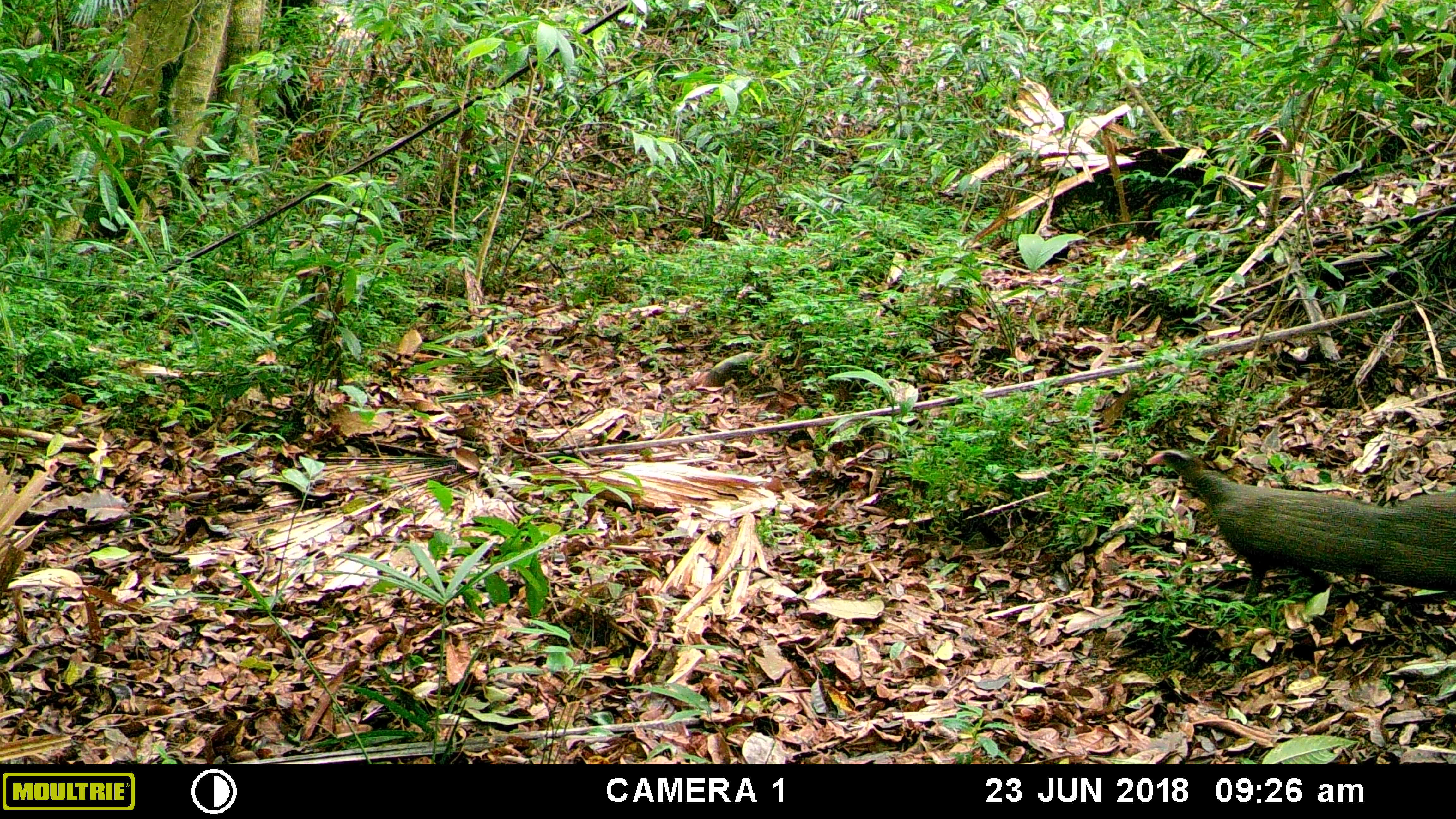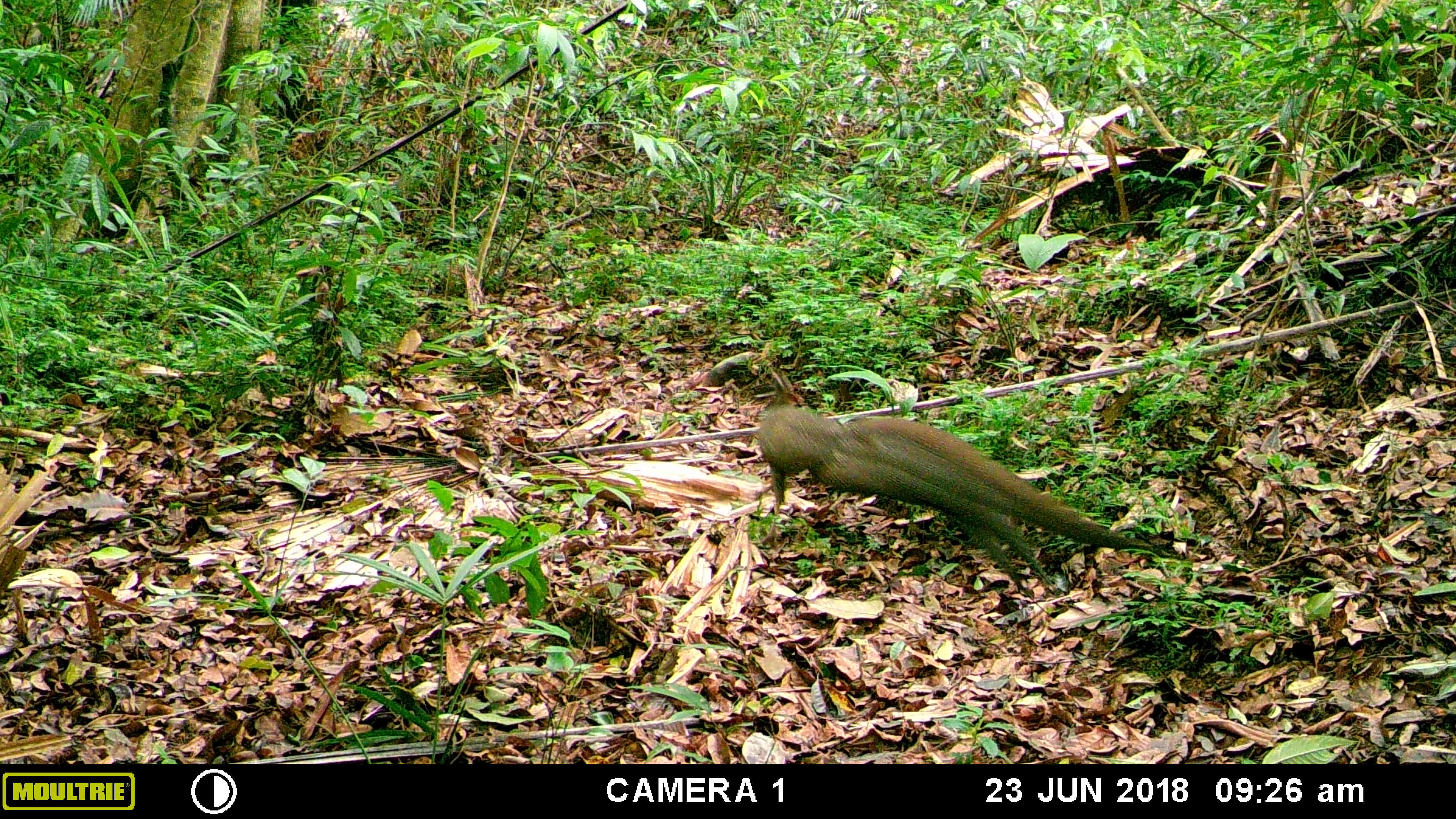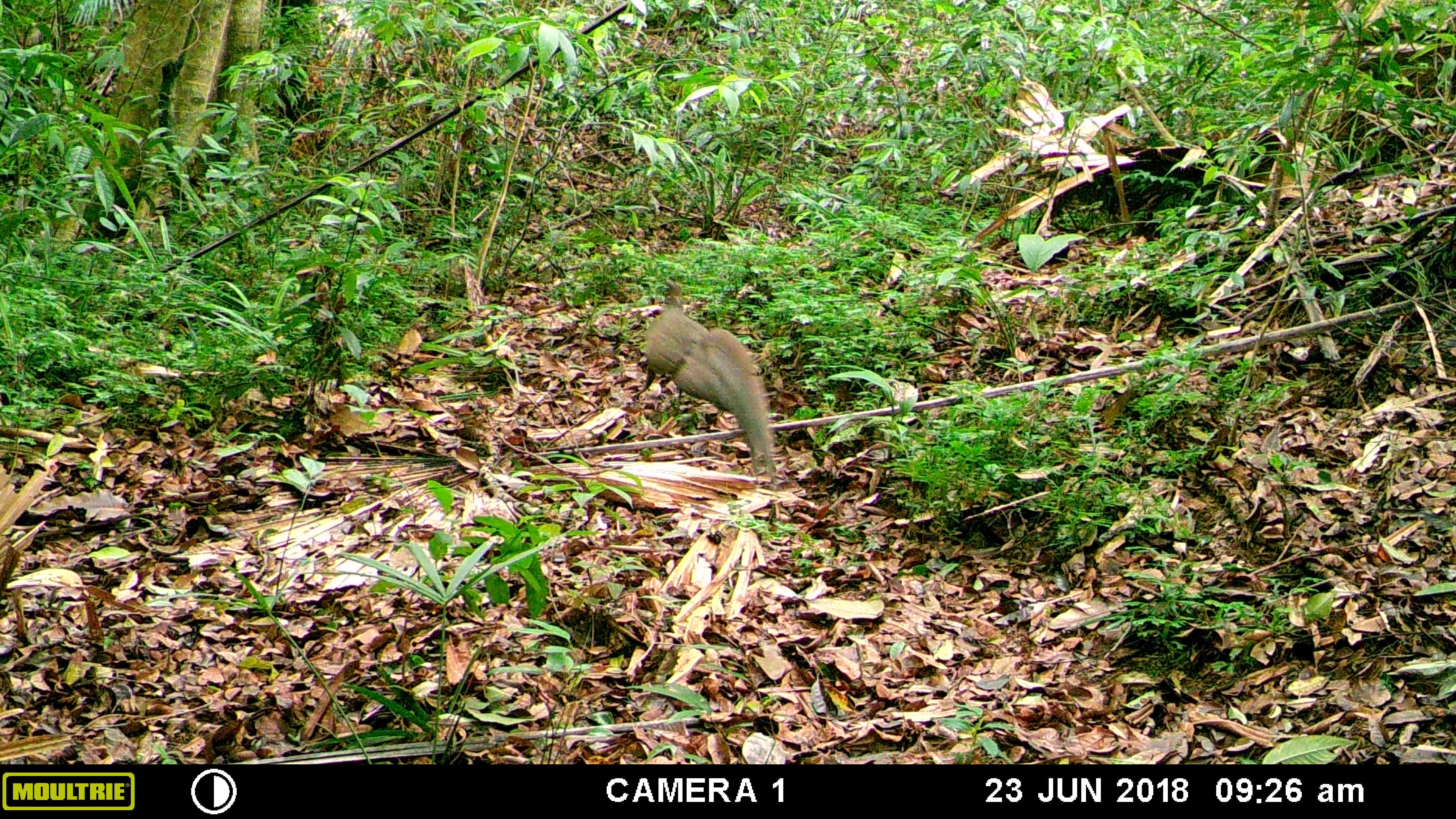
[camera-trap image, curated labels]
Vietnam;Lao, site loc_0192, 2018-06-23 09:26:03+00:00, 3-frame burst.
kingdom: Animalia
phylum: Chordata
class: Aves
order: Galliformes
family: Phasianidae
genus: Rheinardia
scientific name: Rheinardia ocellata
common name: crested argus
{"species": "crested argus (Rheinardia ocellata)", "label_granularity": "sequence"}